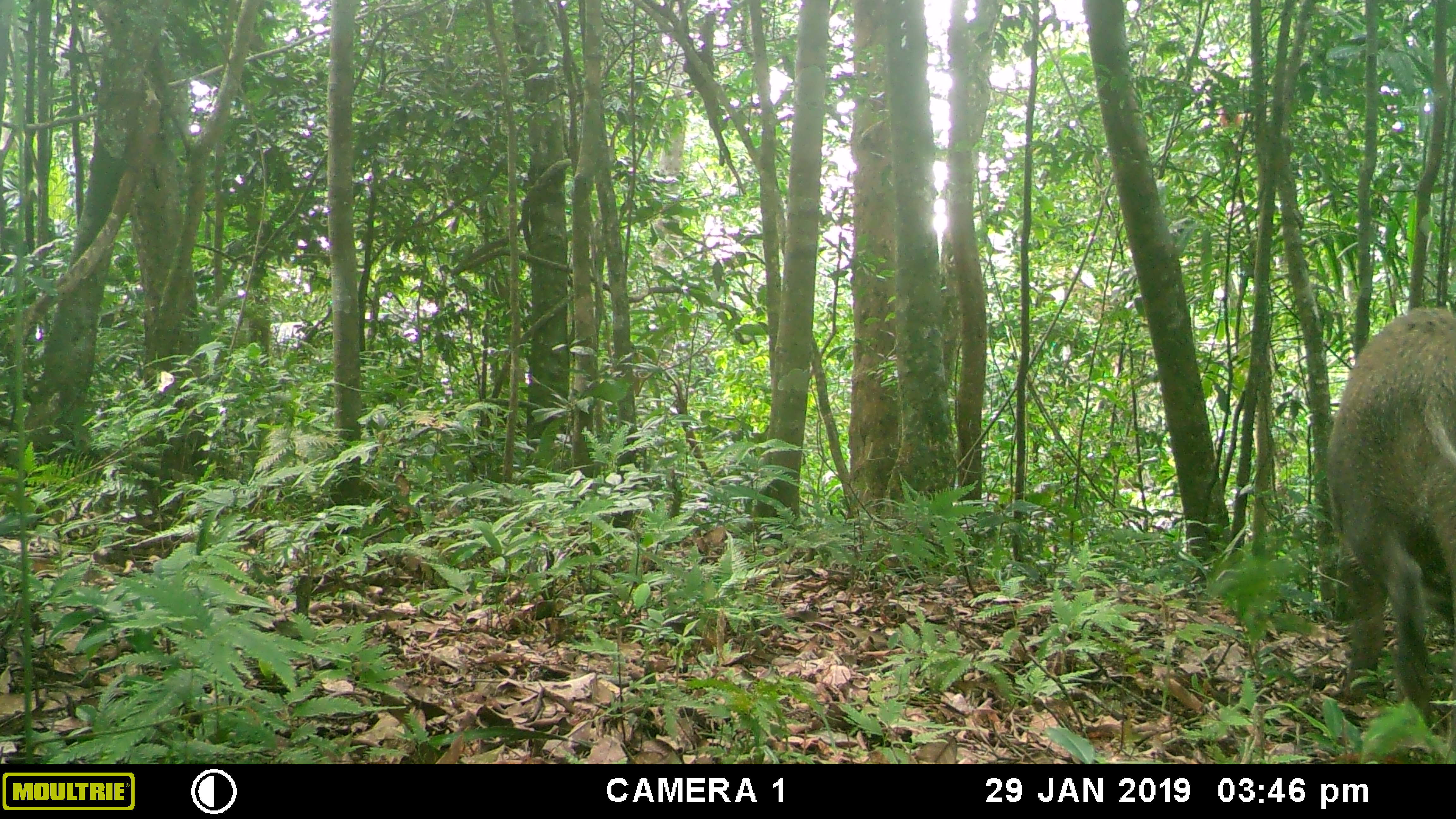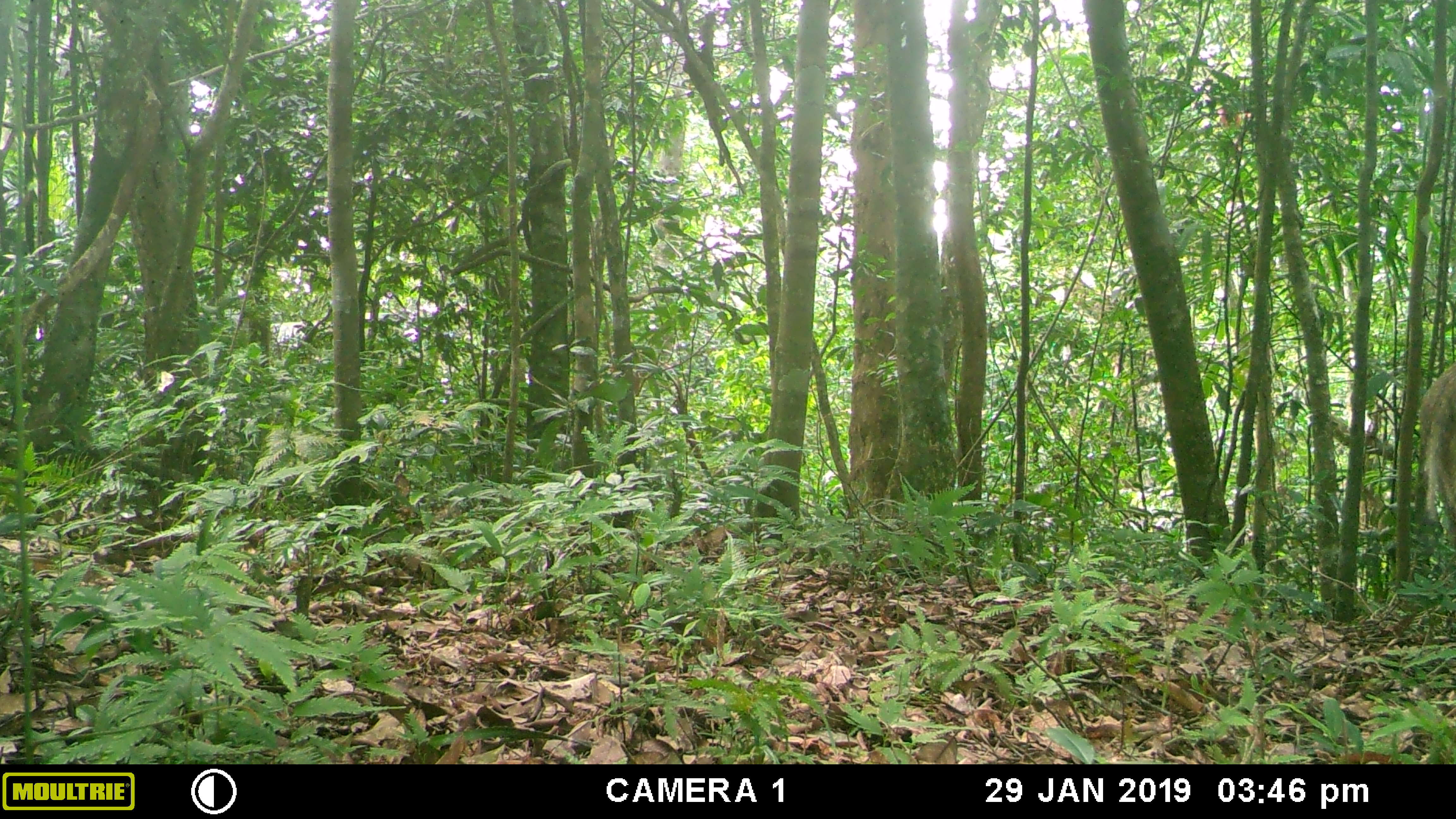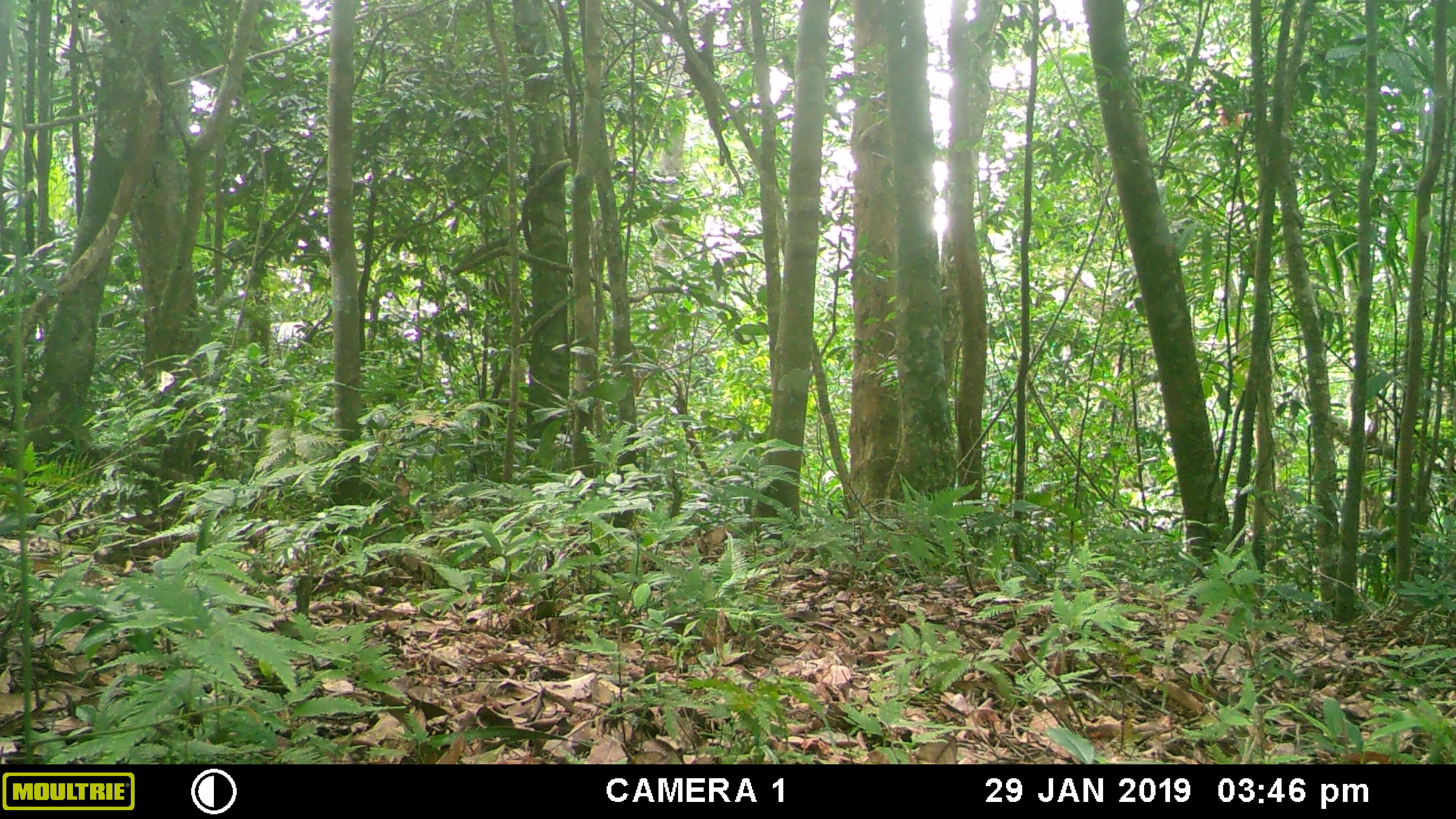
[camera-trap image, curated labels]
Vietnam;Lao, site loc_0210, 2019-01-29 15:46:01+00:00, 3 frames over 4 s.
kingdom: Animalia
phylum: Chordata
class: Mammalia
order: Artiodactyla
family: Suidae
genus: Sus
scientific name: Sus scrofa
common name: eurasian wild pig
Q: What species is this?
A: Eurasian wild pig (Sus scrofa).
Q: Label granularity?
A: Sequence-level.